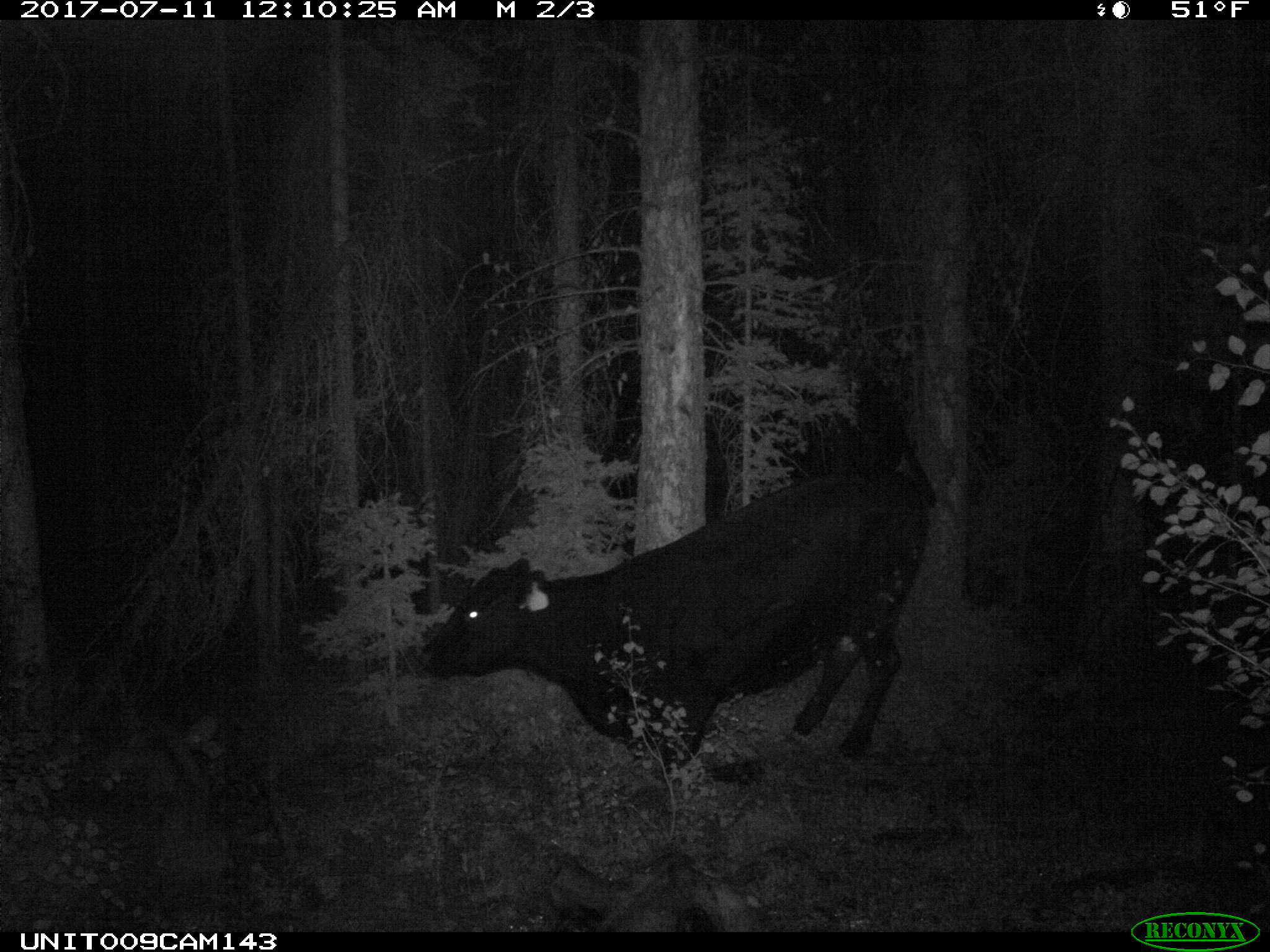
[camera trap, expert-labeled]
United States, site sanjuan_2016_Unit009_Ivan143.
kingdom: Animalia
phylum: Chordata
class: Mammalia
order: Artiodactyla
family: Bovidae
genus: Bos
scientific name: Bos taurus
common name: domestic cow